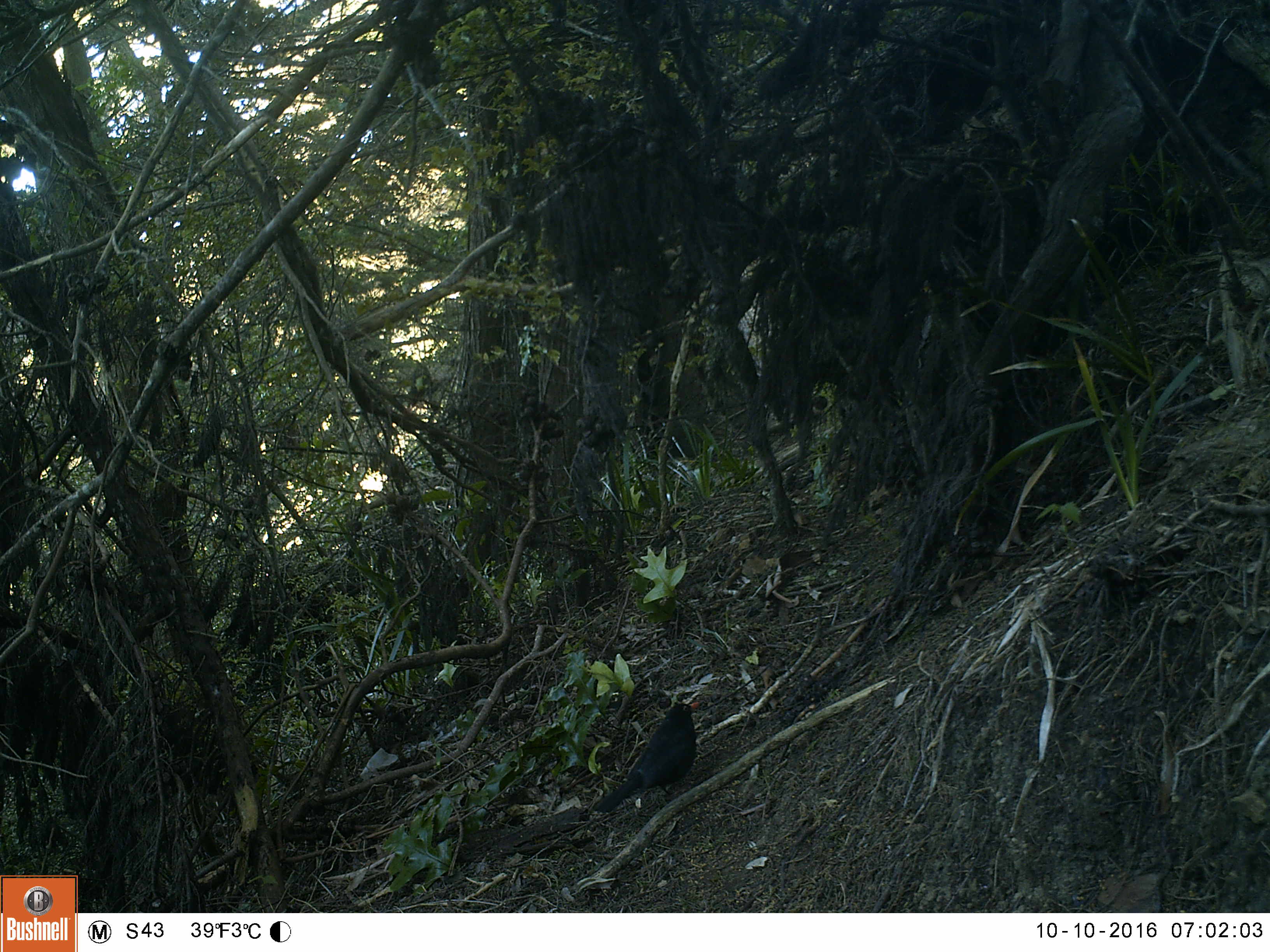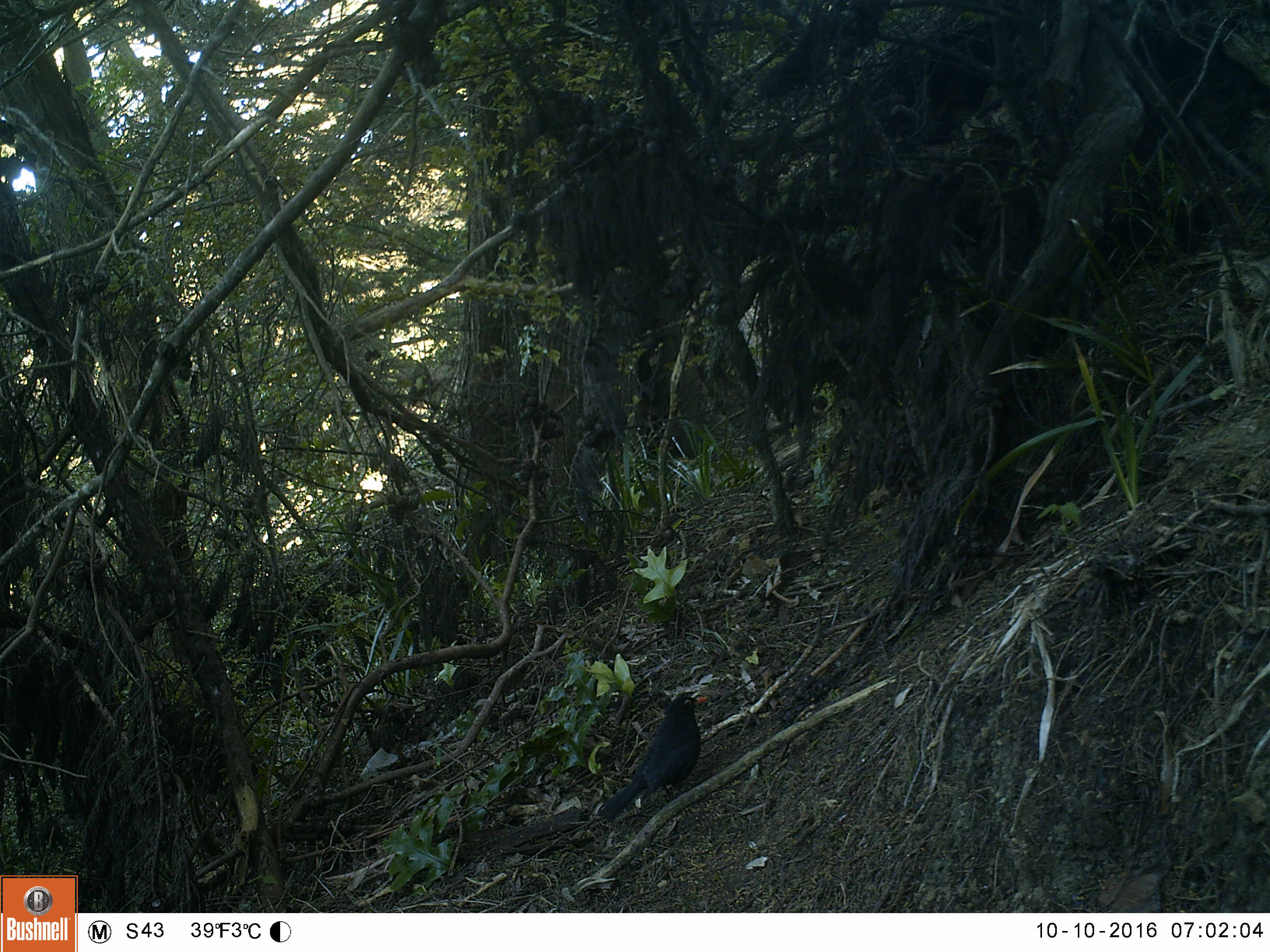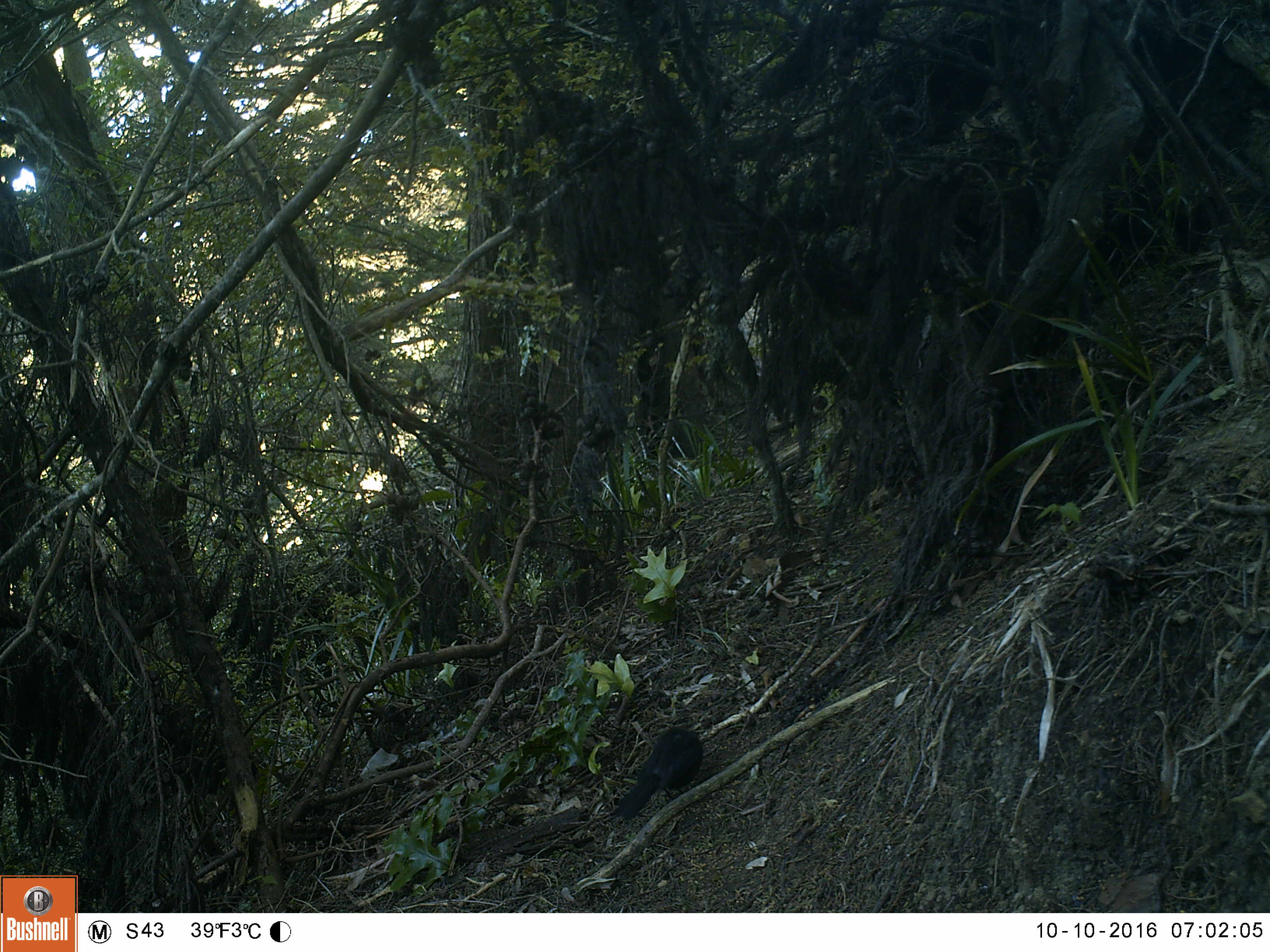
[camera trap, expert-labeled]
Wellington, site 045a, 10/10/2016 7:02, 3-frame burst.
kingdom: Animalia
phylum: Chordata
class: Aves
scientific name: Aves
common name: bird